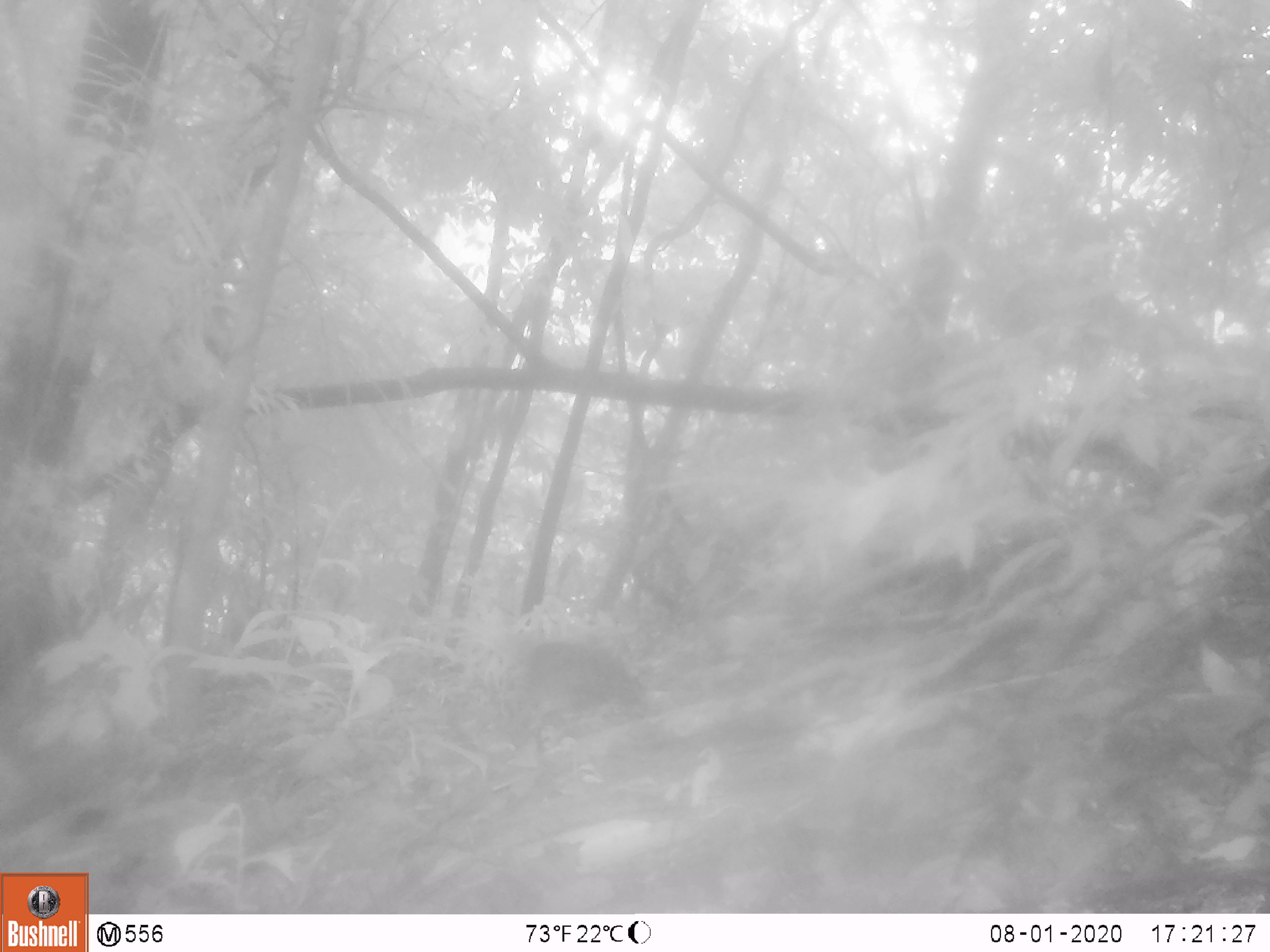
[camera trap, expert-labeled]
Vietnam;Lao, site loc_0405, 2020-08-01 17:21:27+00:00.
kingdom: Animalia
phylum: Chordata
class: Mammalia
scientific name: Mammalia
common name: mammal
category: unidentified small mammal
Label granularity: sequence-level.